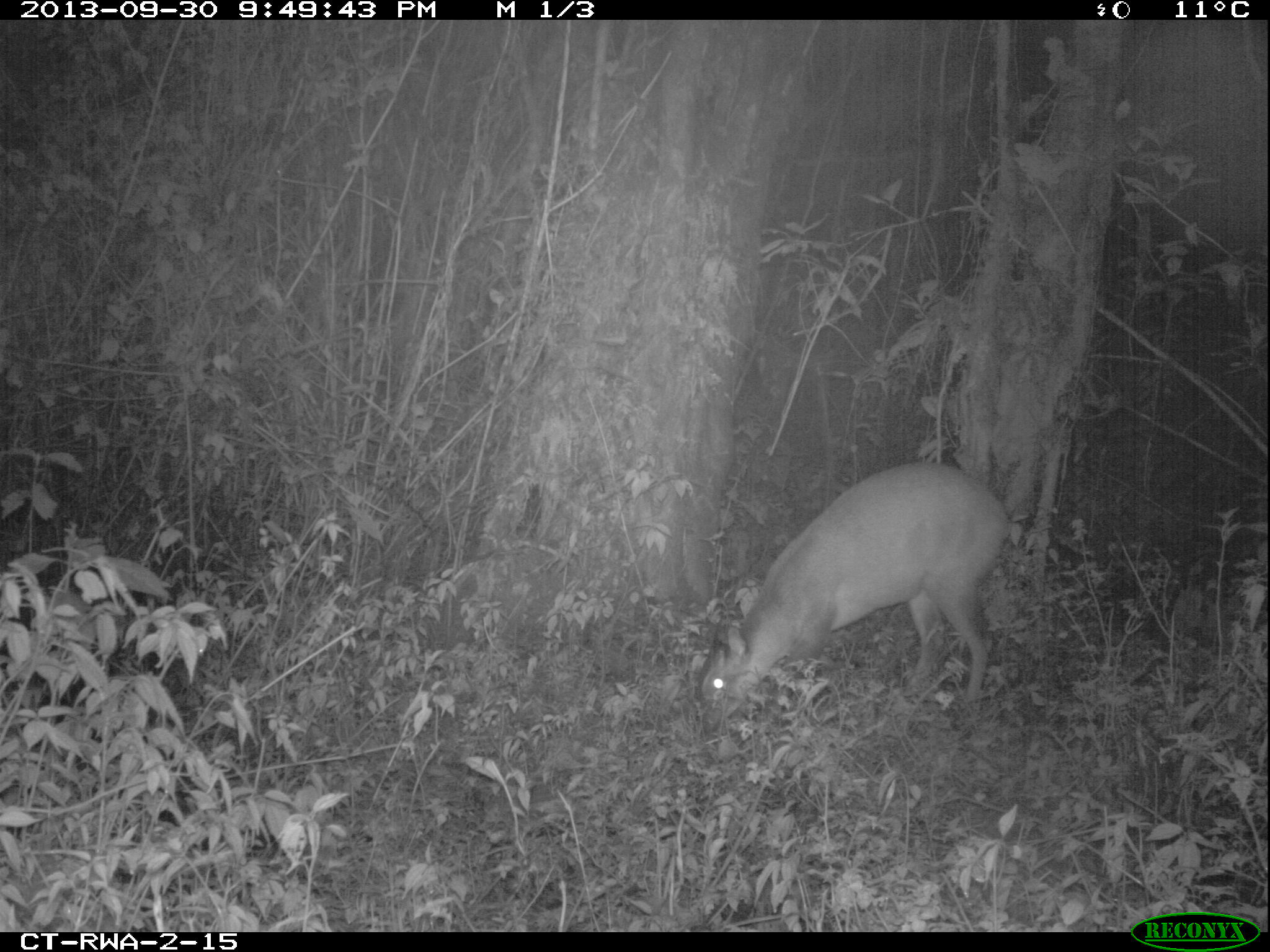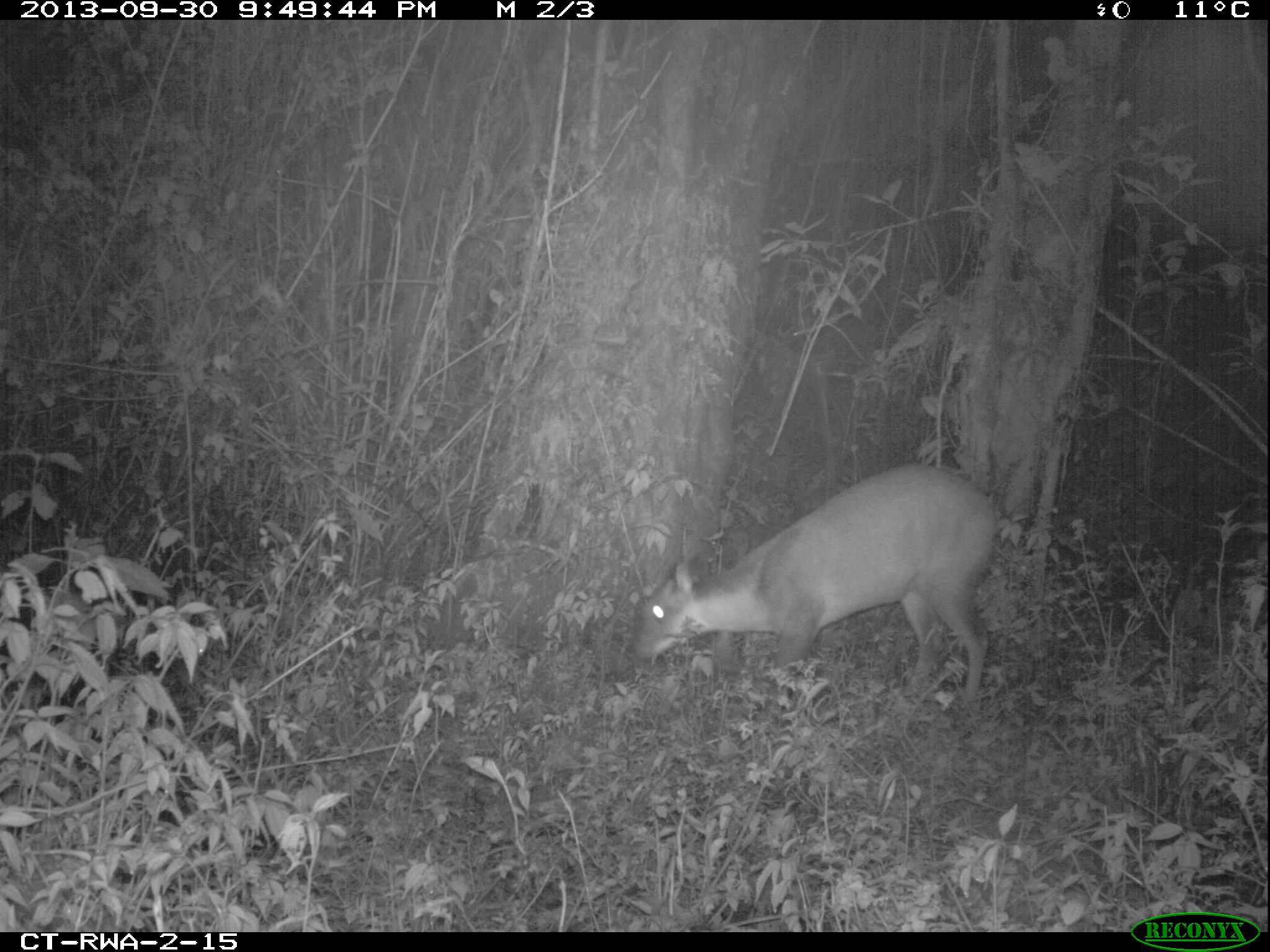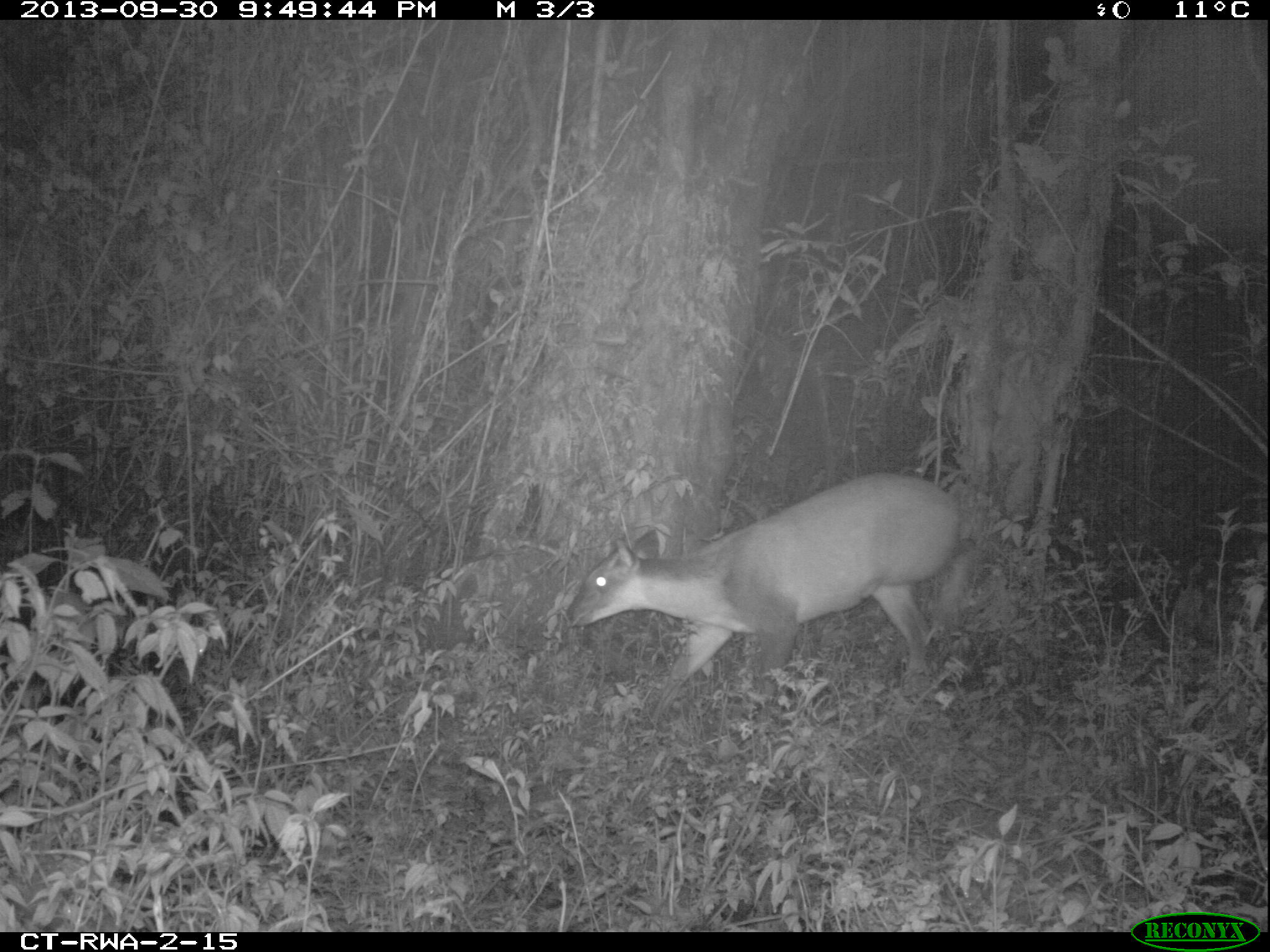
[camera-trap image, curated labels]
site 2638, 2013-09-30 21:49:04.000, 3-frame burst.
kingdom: Animalia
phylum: Chordata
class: Mammalia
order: Artiodactyla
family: Bovidae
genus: Cephalophus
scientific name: Cephalophus nigrifrons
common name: black-fronted duiker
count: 1